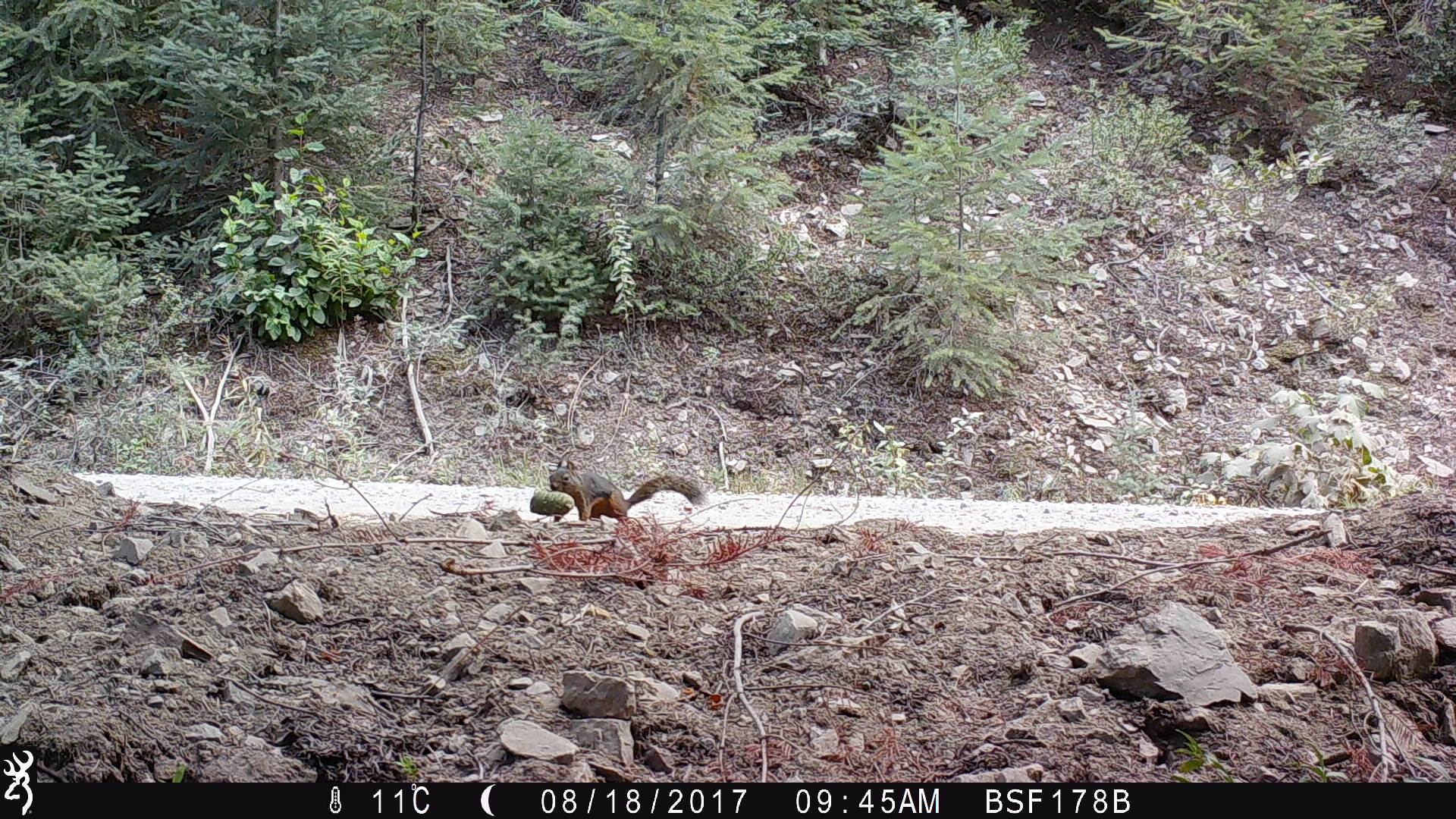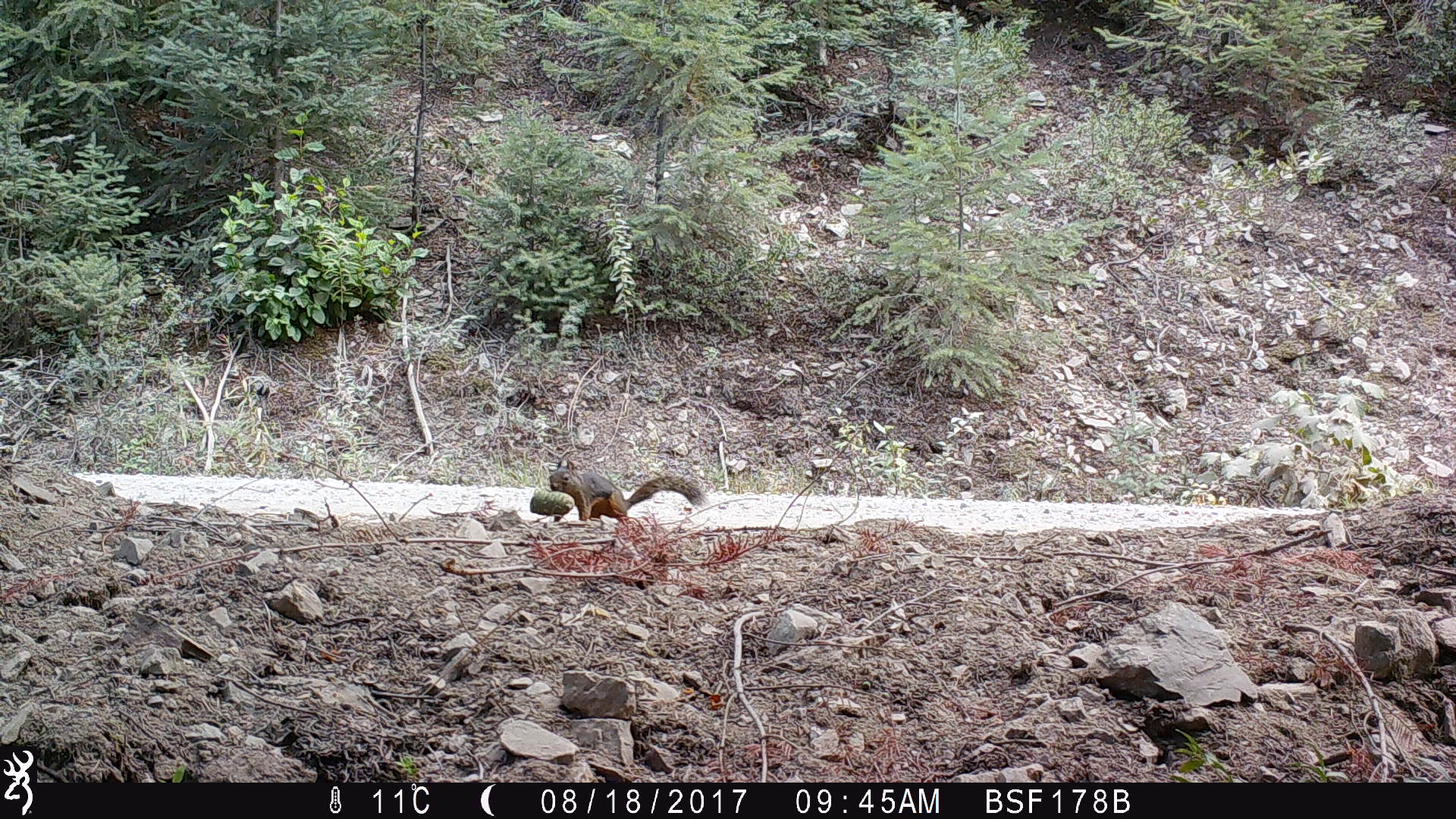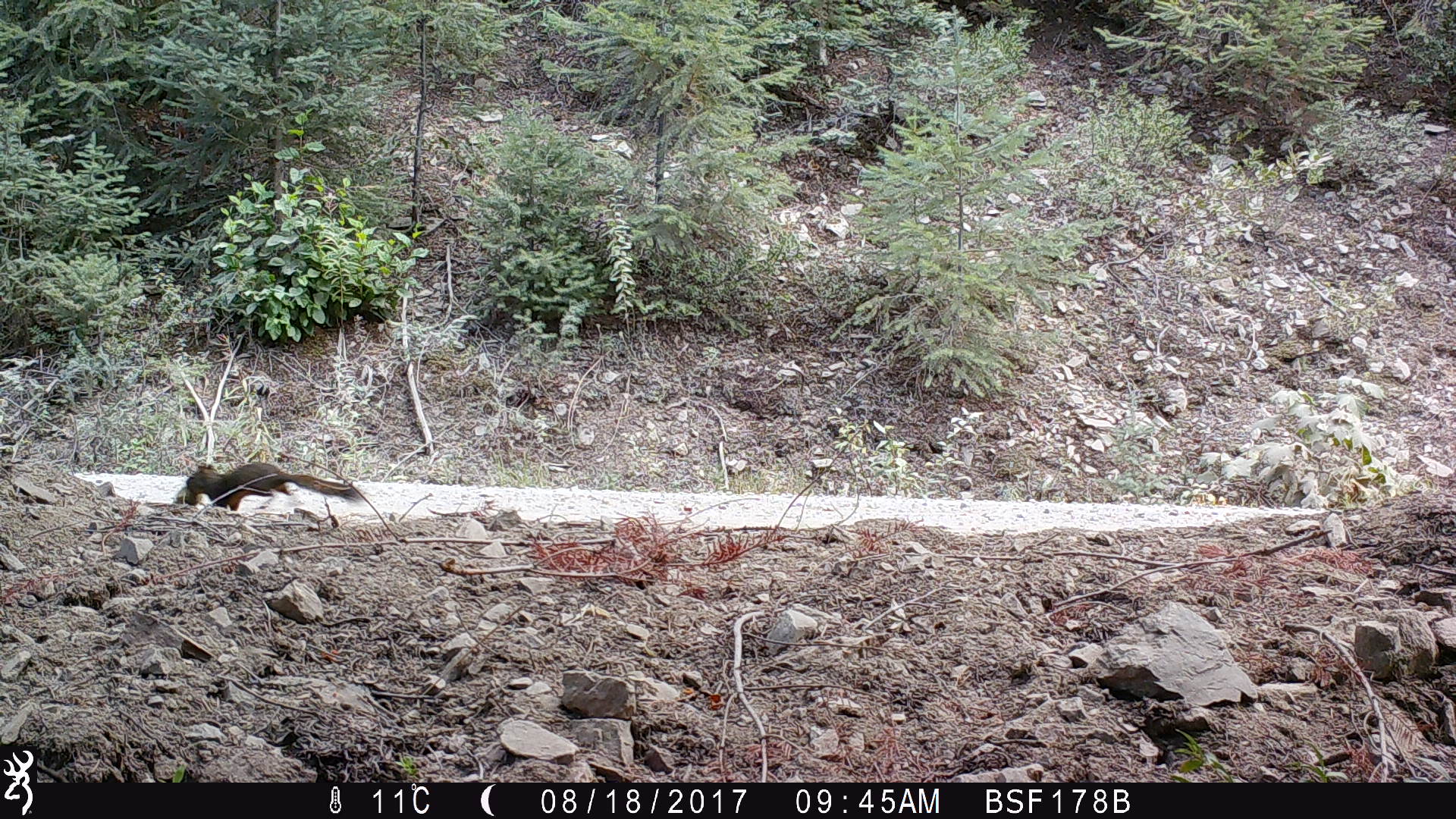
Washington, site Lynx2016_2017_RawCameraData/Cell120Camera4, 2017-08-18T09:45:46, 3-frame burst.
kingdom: Animalia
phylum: Chordata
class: Mammalia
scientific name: Mammalia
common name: small mammal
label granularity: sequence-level